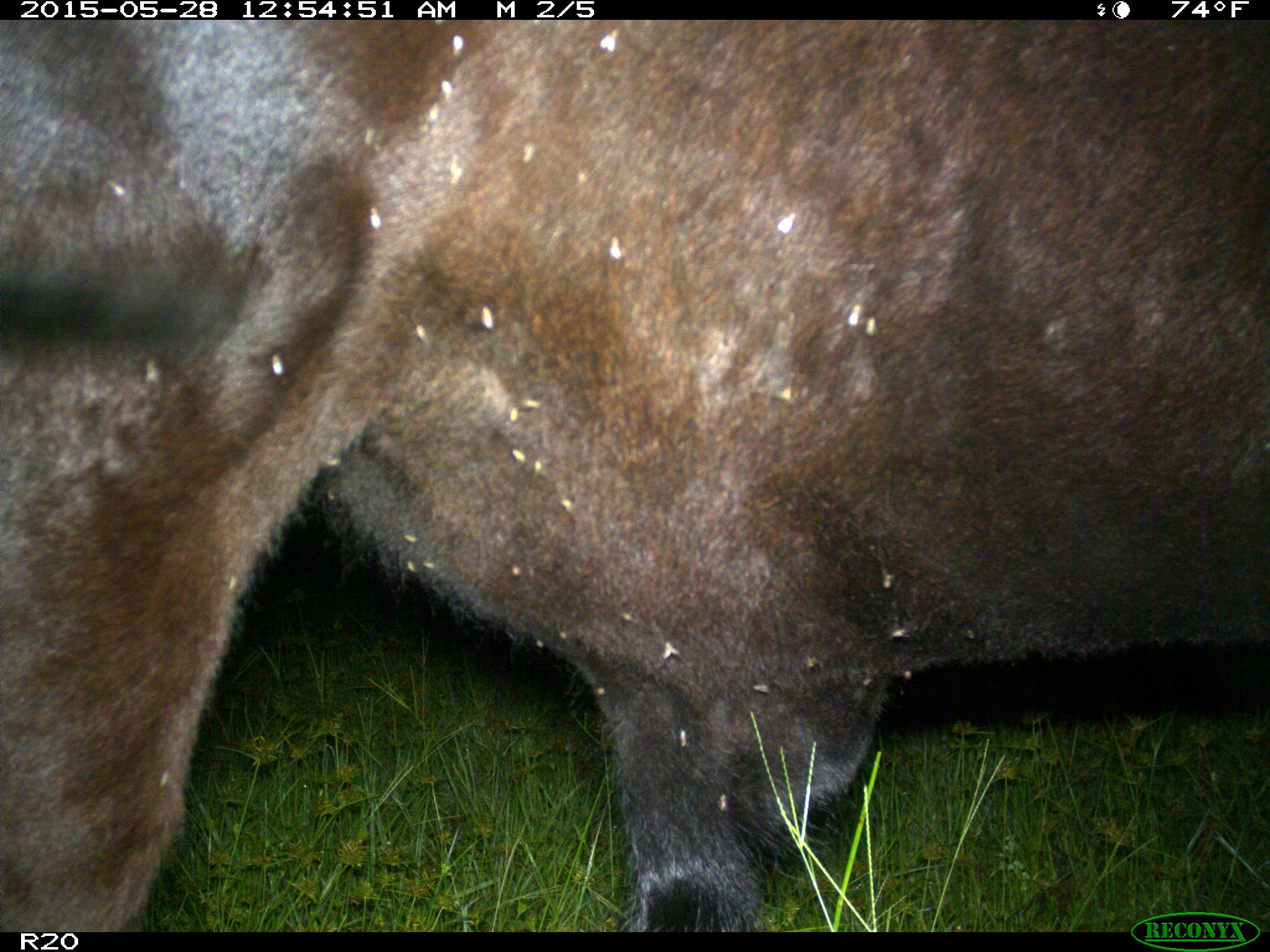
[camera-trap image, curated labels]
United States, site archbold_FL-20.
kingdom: Animalia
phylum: Chordata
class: Mammalia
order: Artiodactyla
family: Bovidae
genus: Bos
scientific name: Bos taurus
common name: domestic cow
Bos taurus (domestic cow).